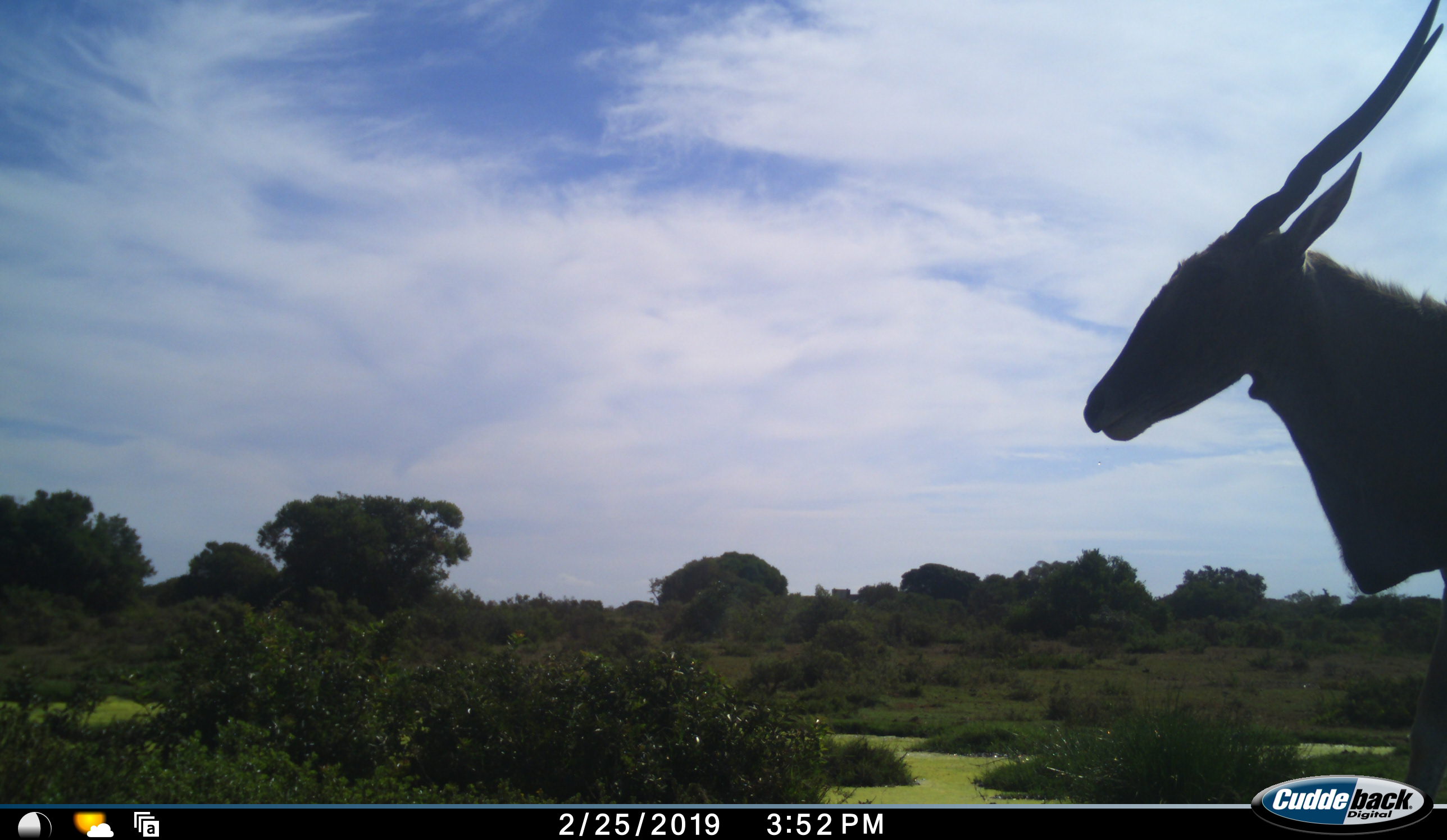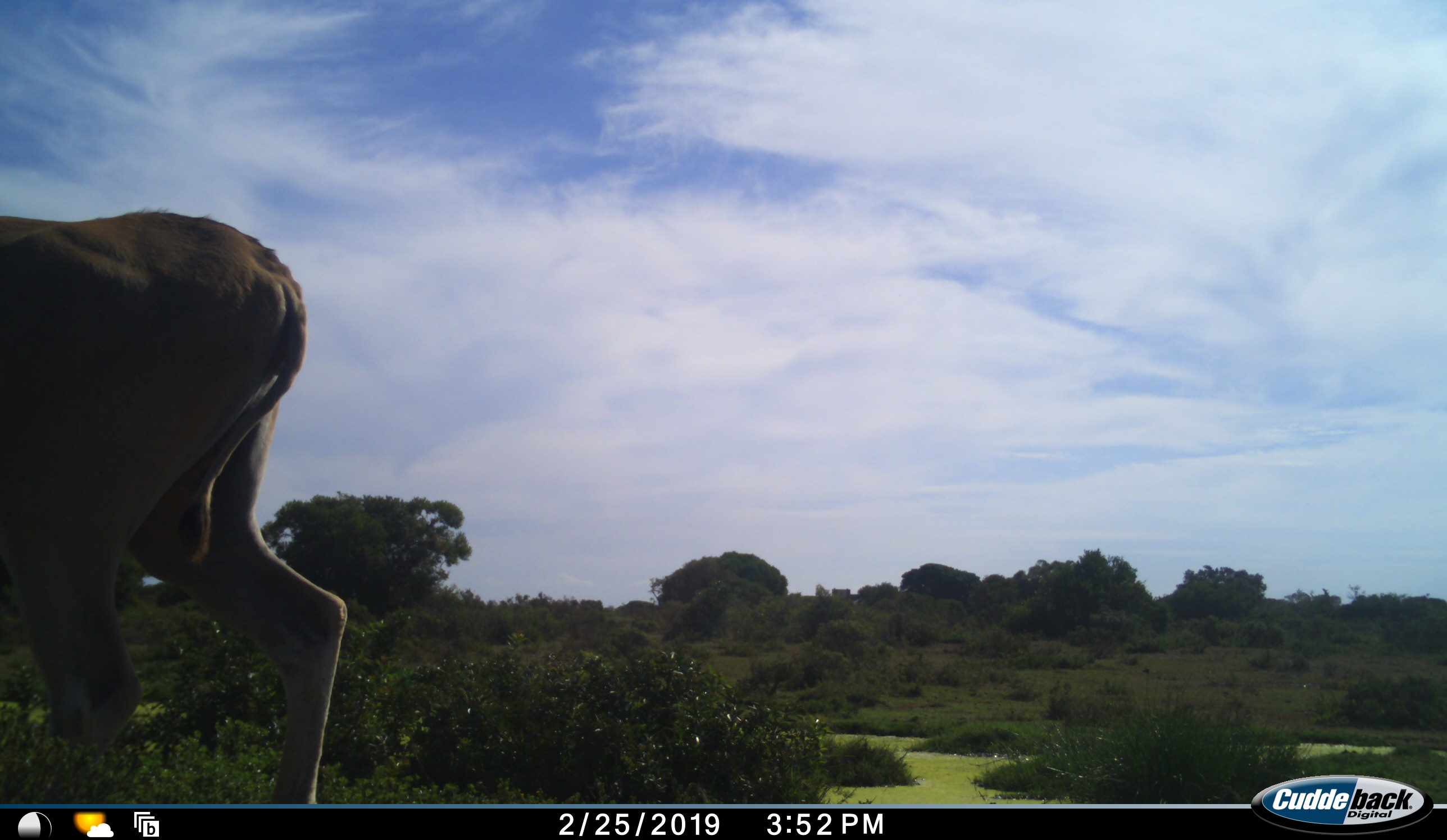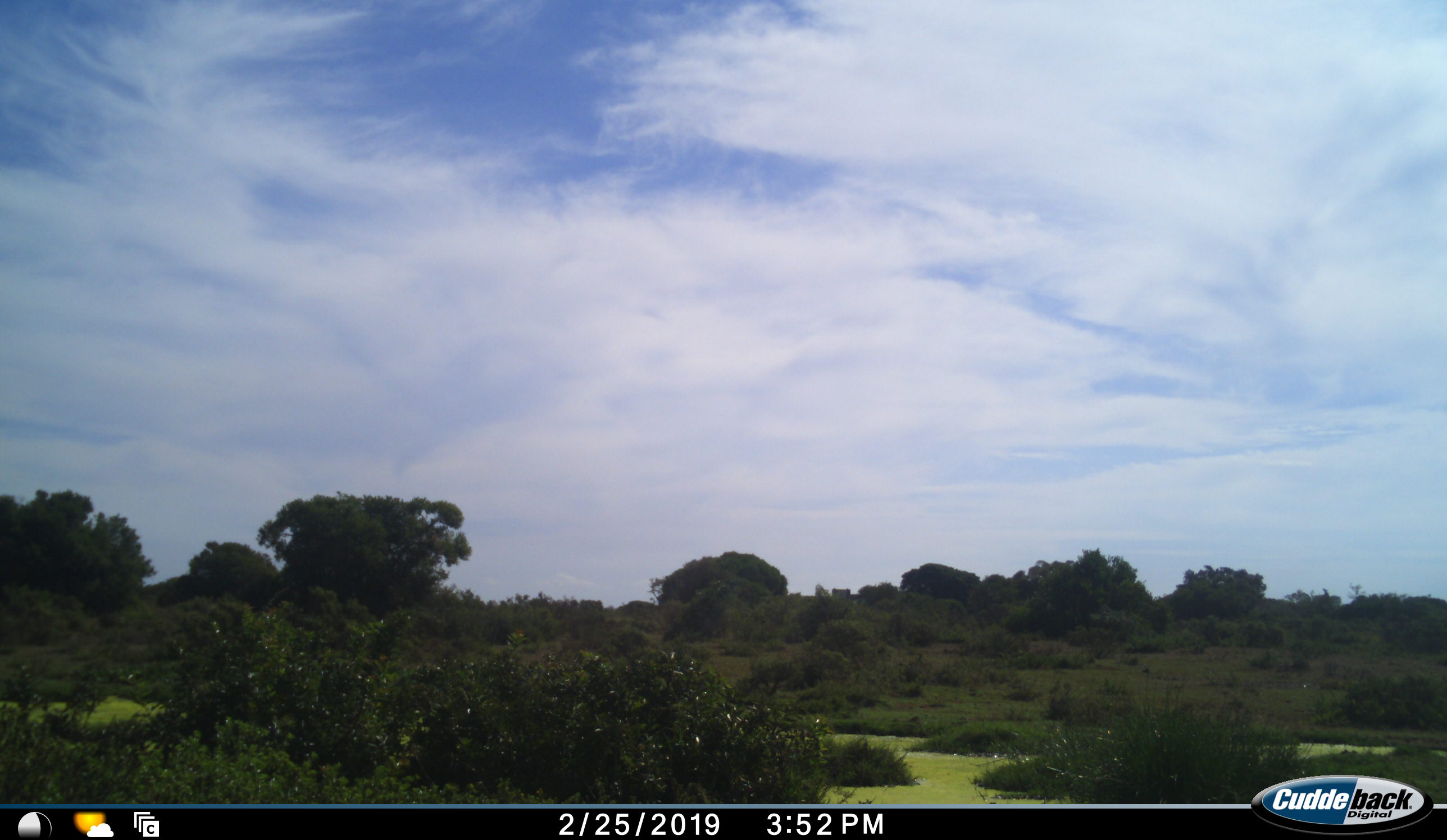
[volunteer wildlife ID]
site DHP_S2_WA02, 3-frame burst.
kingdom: Animalia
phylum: Chordata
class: Mammalia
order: Artiodactyla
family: Bovidae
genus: Tragelaphus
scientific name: Tragelaphus oryx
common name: eland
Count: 1.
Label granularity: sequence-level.